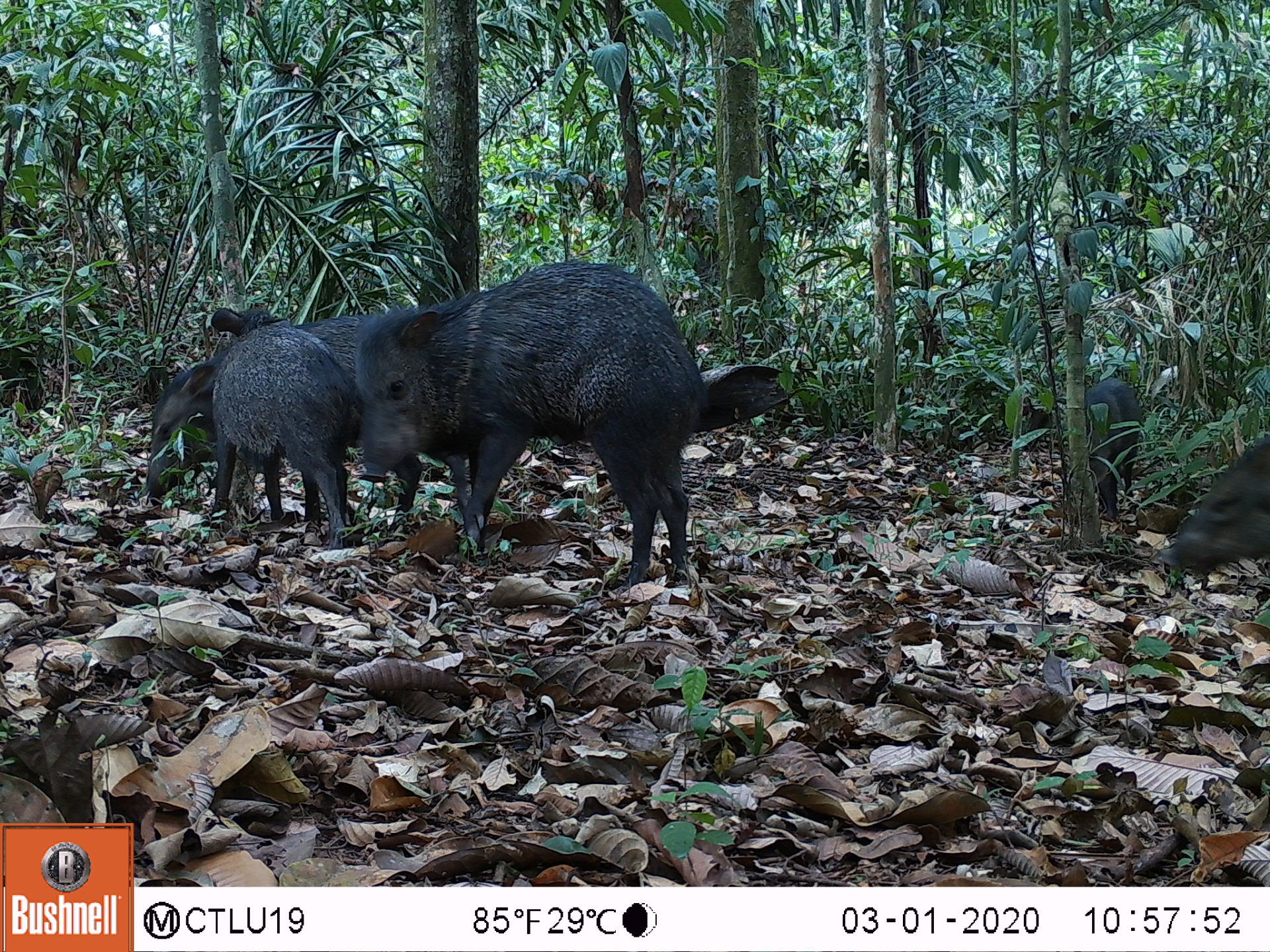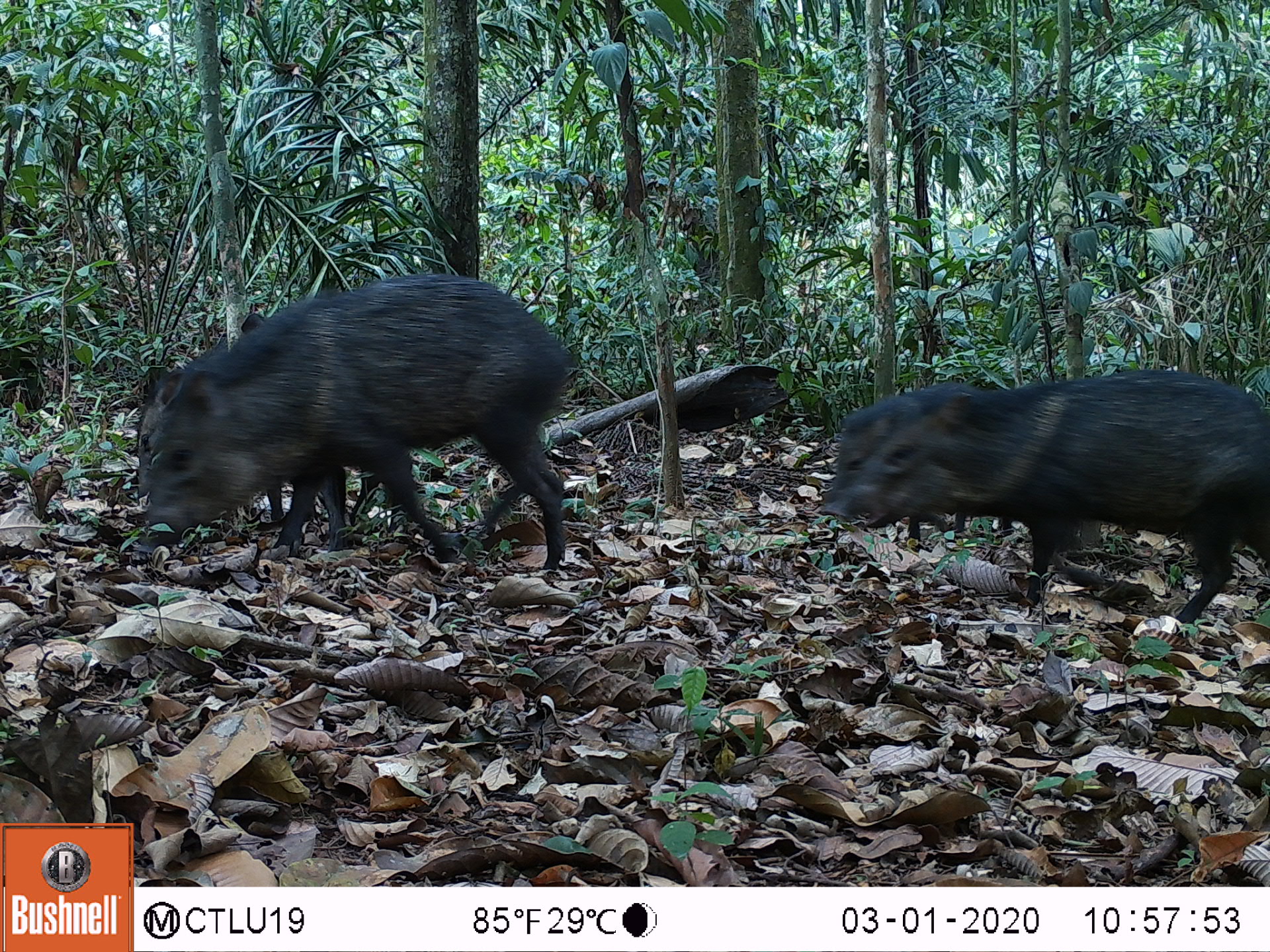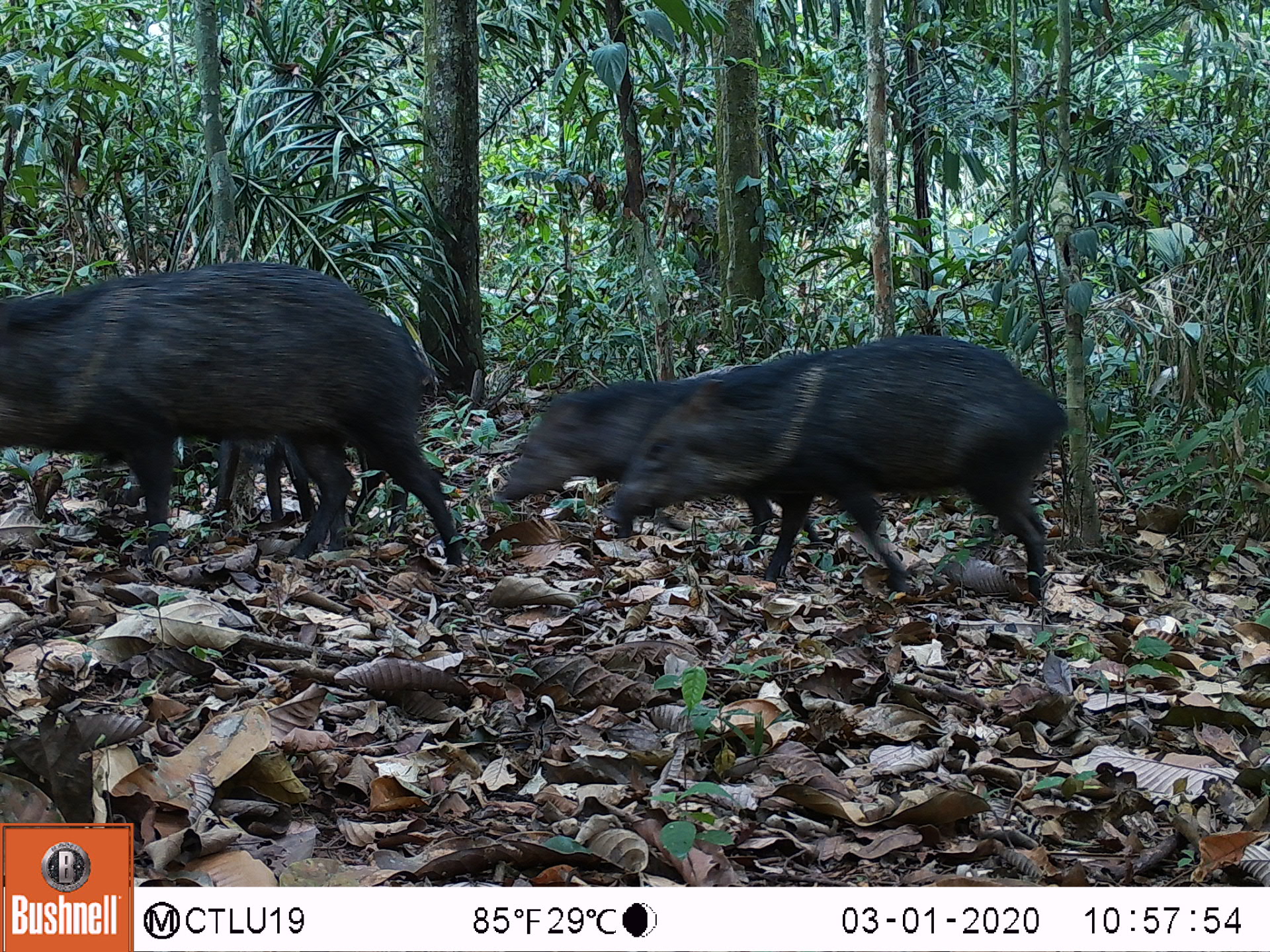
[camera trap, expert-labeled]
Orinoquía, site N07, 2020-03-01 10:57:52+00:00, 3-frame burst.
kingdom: Animalia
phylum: Chordata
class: Mammalia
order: Artiodactyla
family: Tayassuidae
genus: Pecari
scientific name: Pecari tajacu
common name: collared peccary